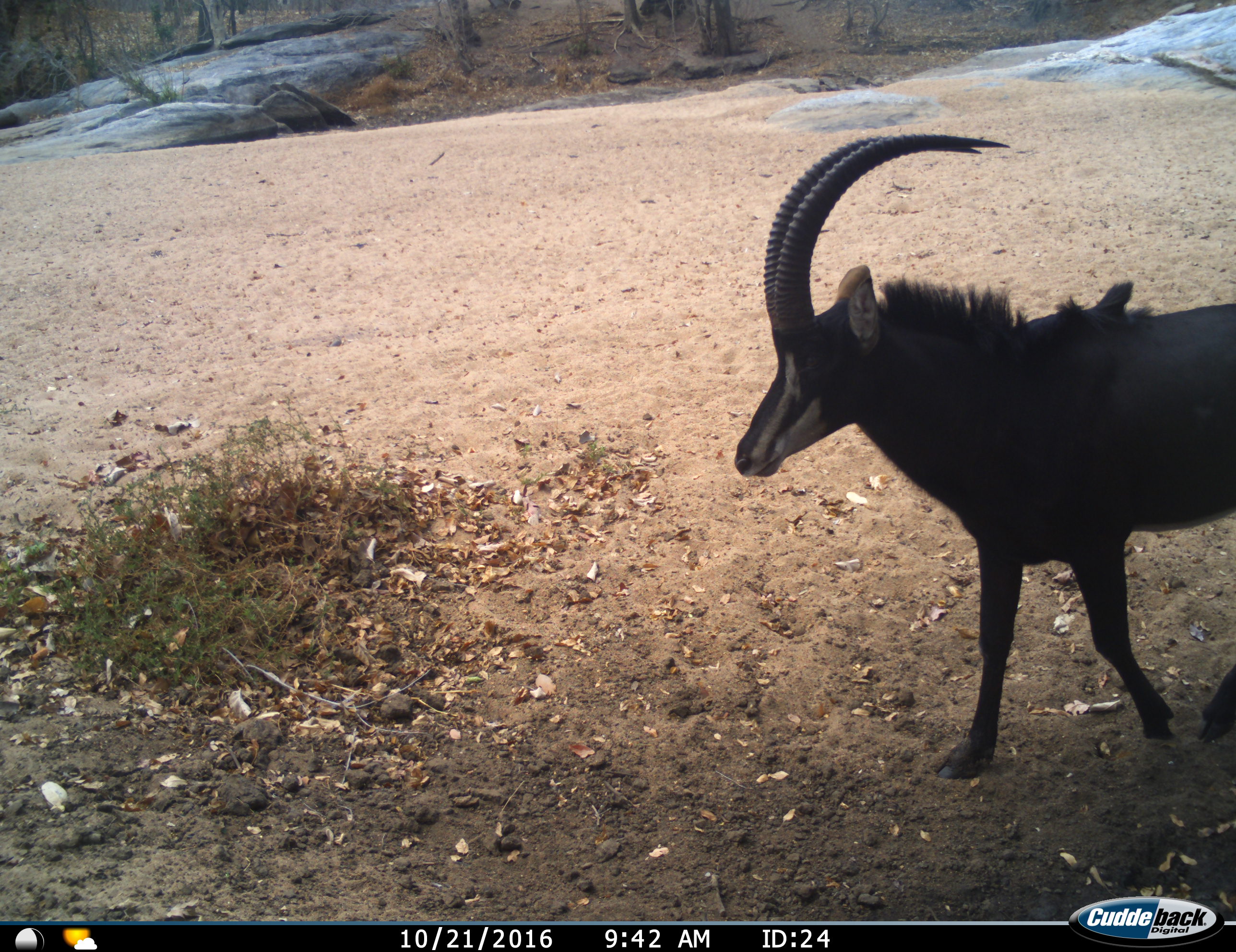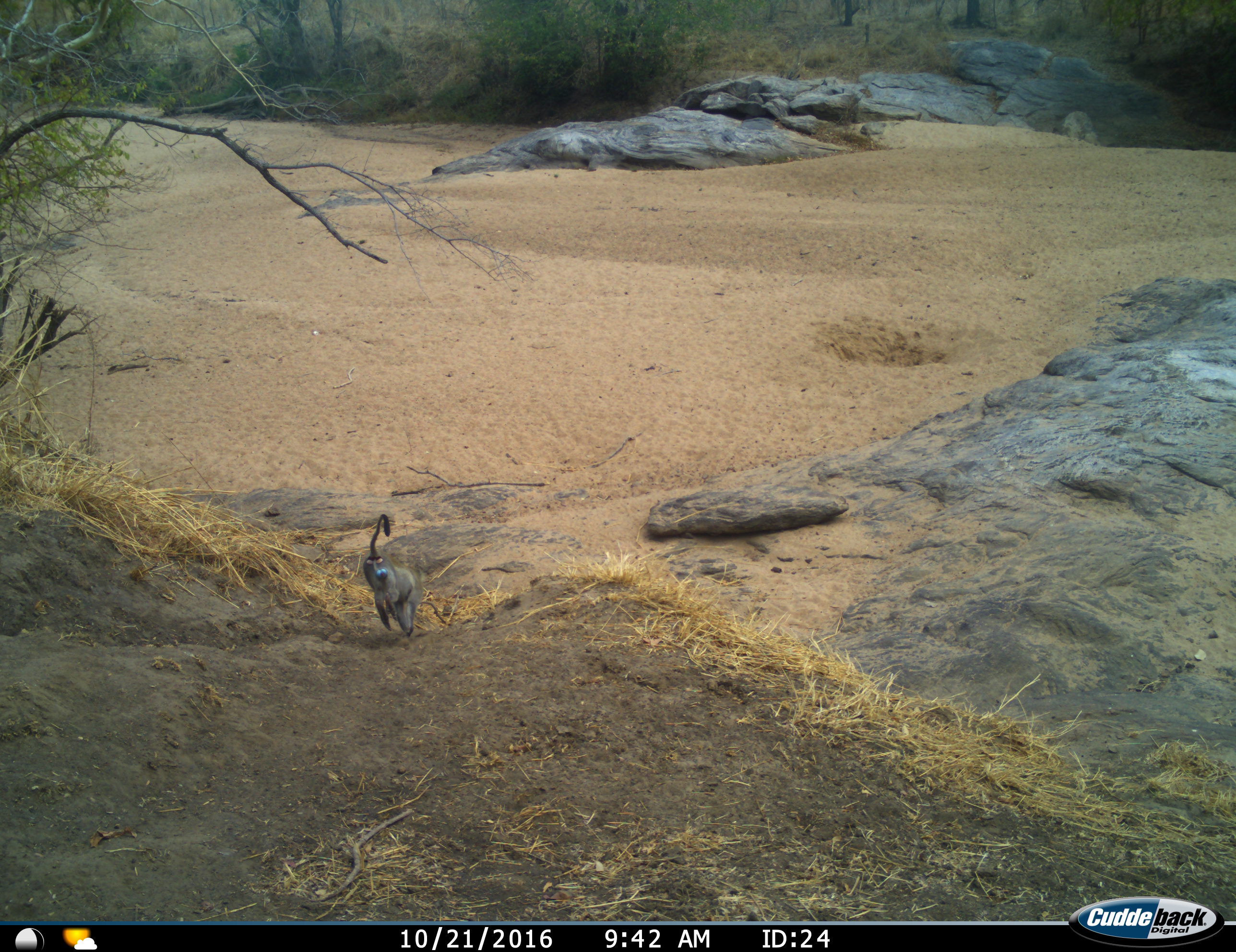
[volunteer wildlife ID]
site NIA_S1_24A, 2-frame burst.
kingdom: Animalia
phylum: Chordata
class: Mammalia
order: Artiodactyla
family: Bovidae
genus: Hippotragus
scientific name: Hippotragus niger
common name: sable antelope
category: sable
Sable (sable antelope) (Hippotragus niger), count 1. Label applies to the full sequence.